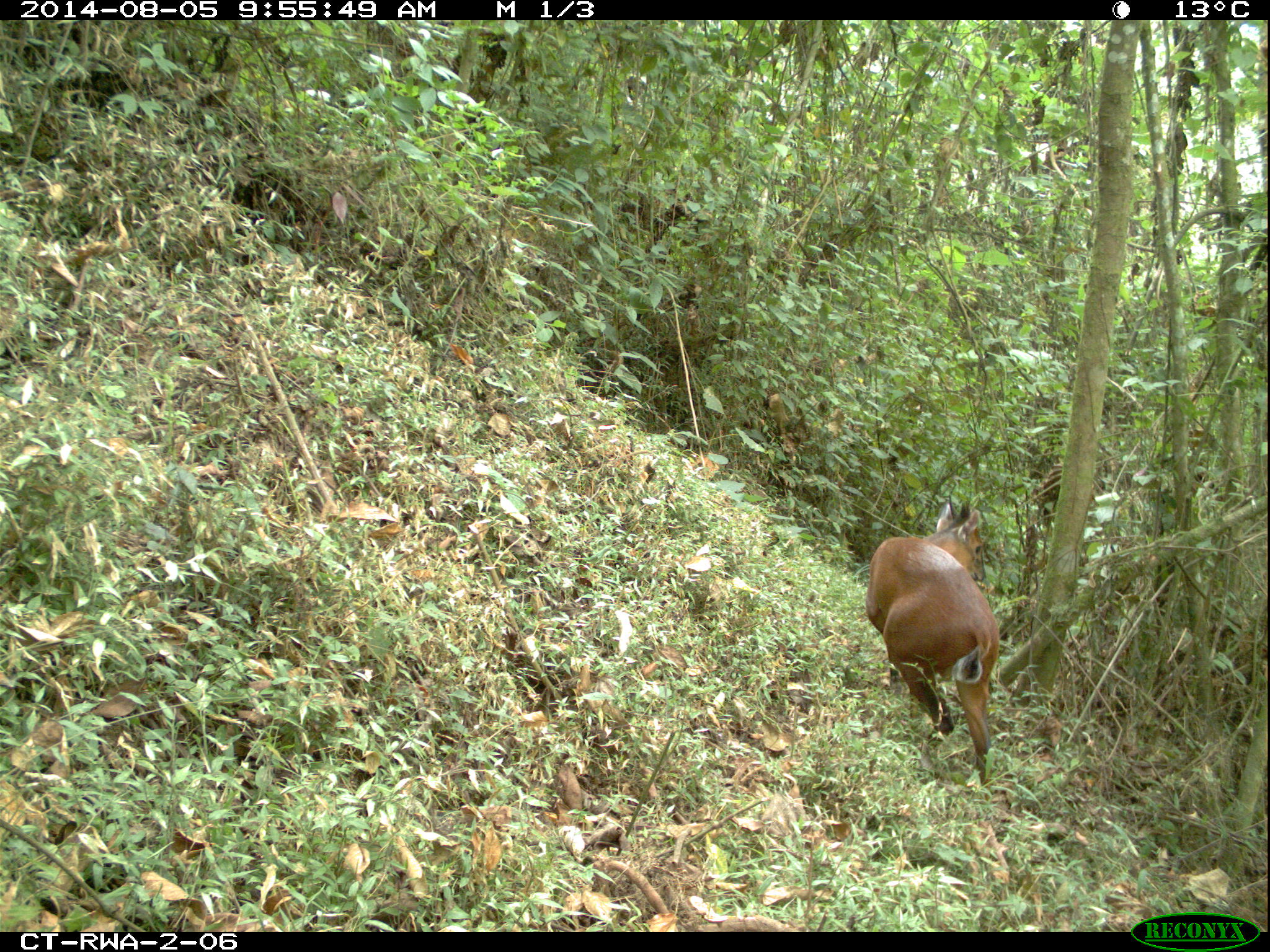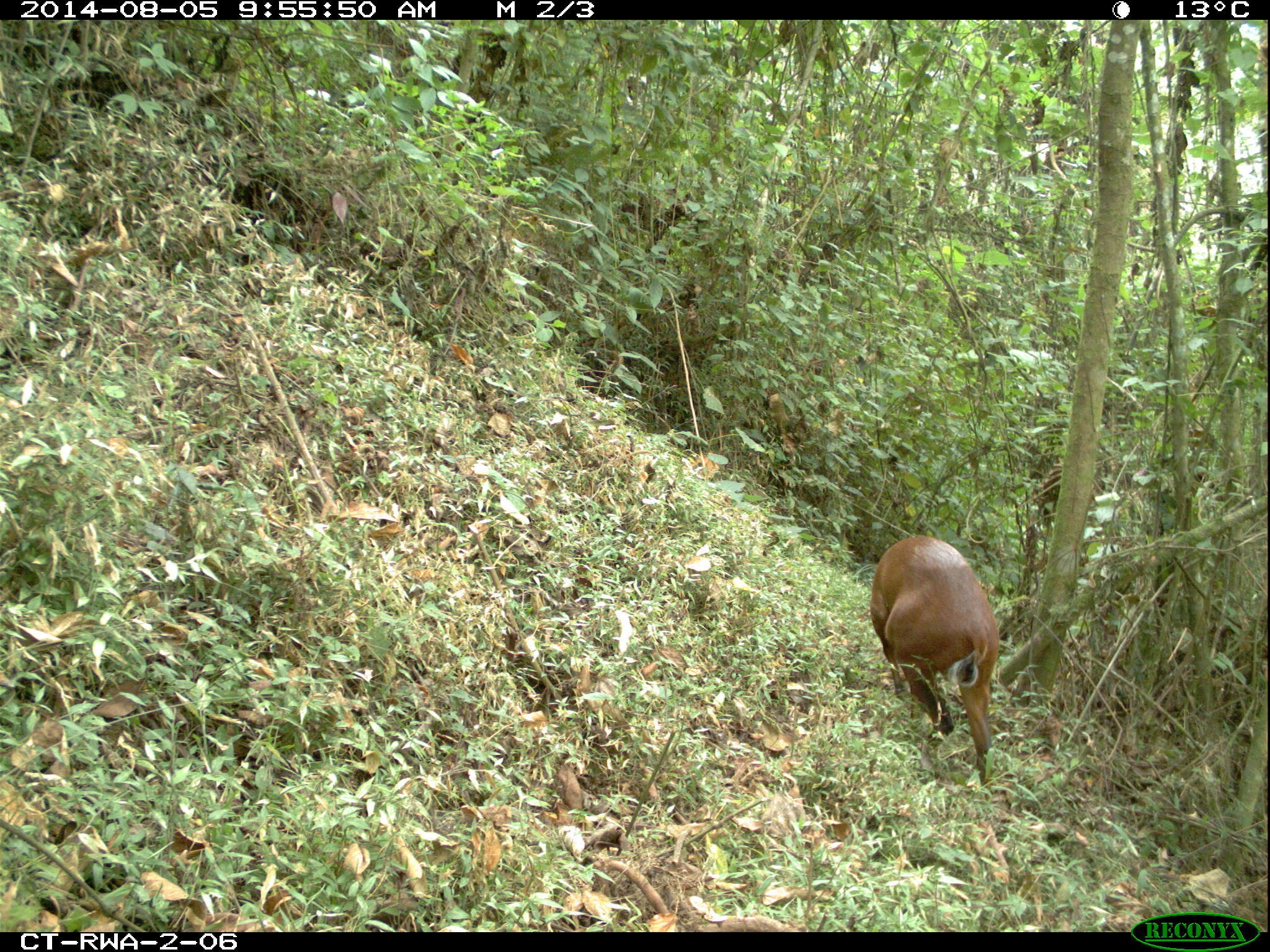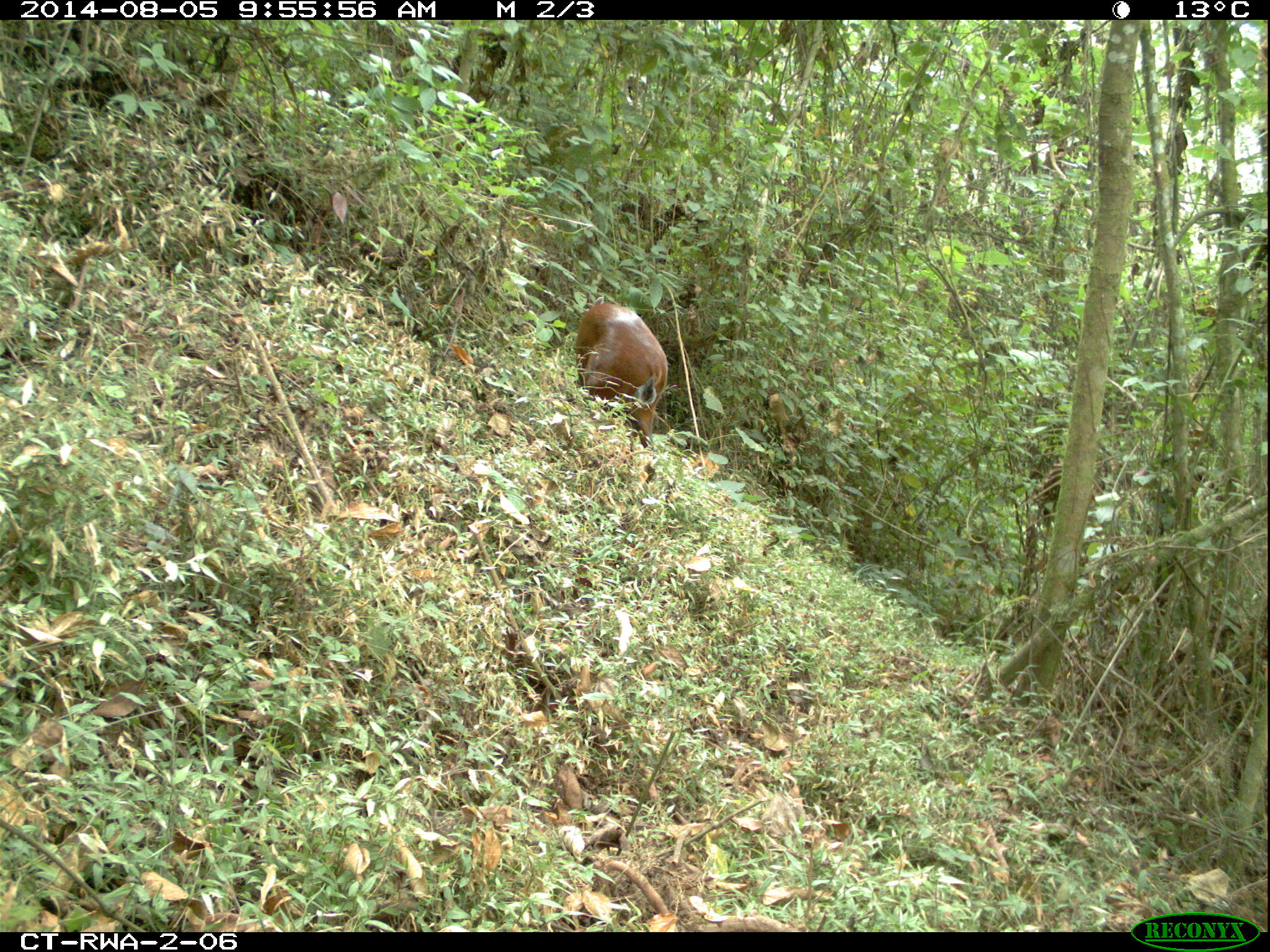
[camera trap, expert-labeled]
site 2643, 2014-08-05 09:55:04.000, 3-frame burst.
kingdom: Animalia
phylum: Chordata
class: Mammalia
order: Artiodactyla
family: Bovidae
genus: Cephalophus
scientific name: Cephalophus nigrifrons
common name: black-fronted duiker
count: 1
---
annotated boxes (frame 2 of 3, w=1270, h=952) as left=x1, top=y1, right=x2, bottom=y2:
cephalophus nigrifrons: left=865, top=529, right=1003, bottom=806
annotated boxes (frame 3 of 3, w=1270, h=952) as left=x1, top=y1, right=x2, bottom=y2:
cephalophus nigrifrons: left=570, top=295, right=671, bottom=486